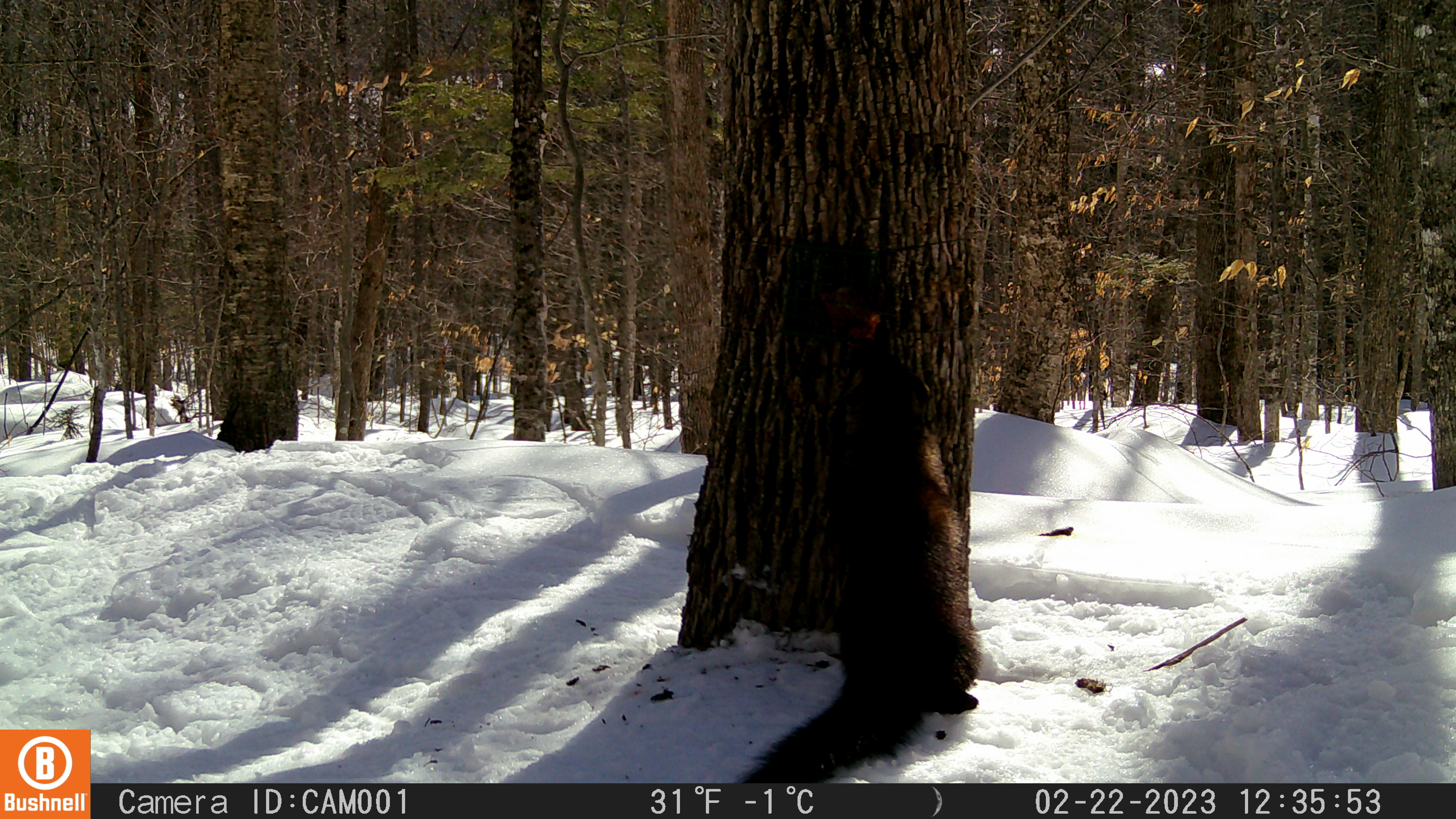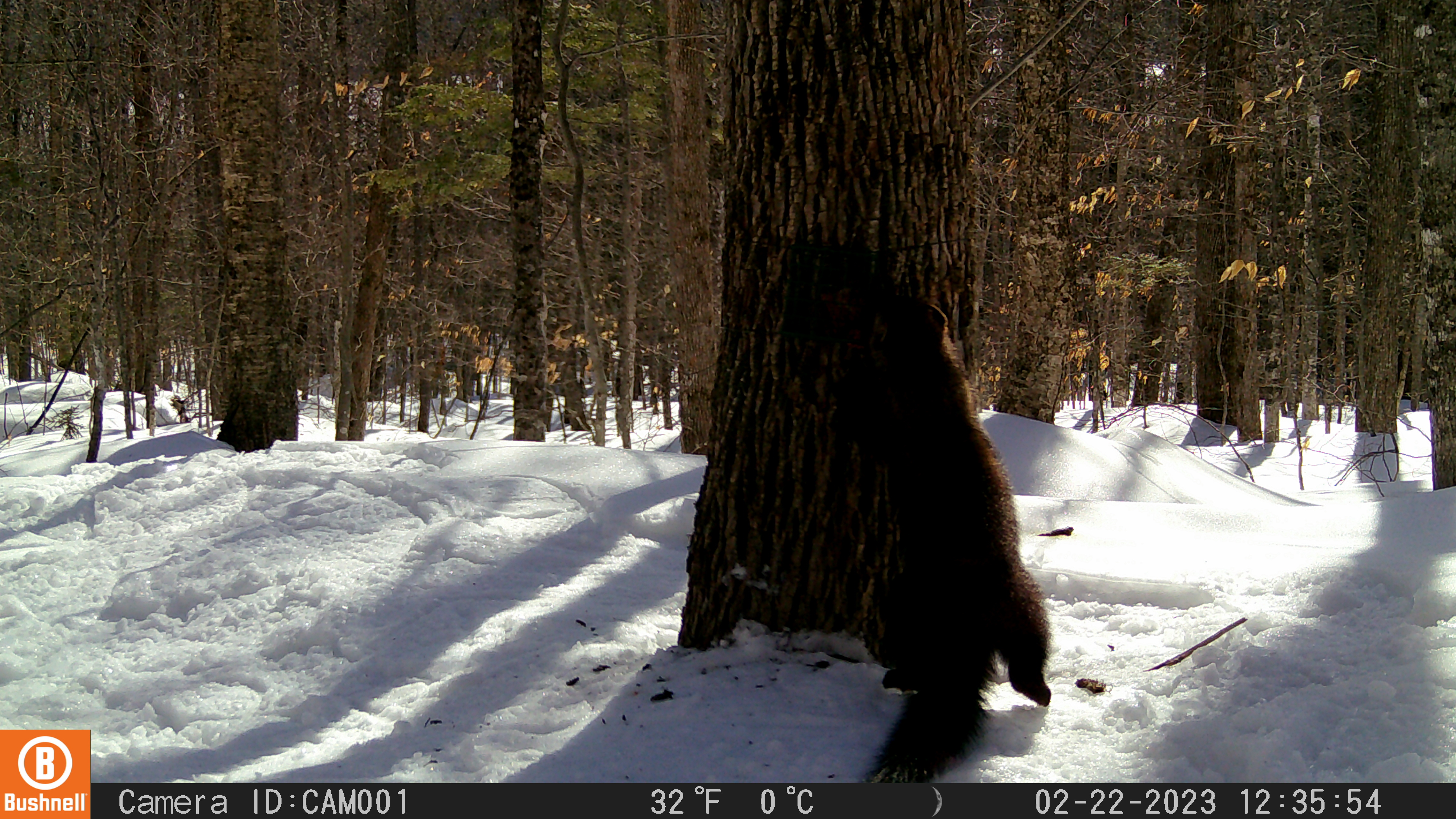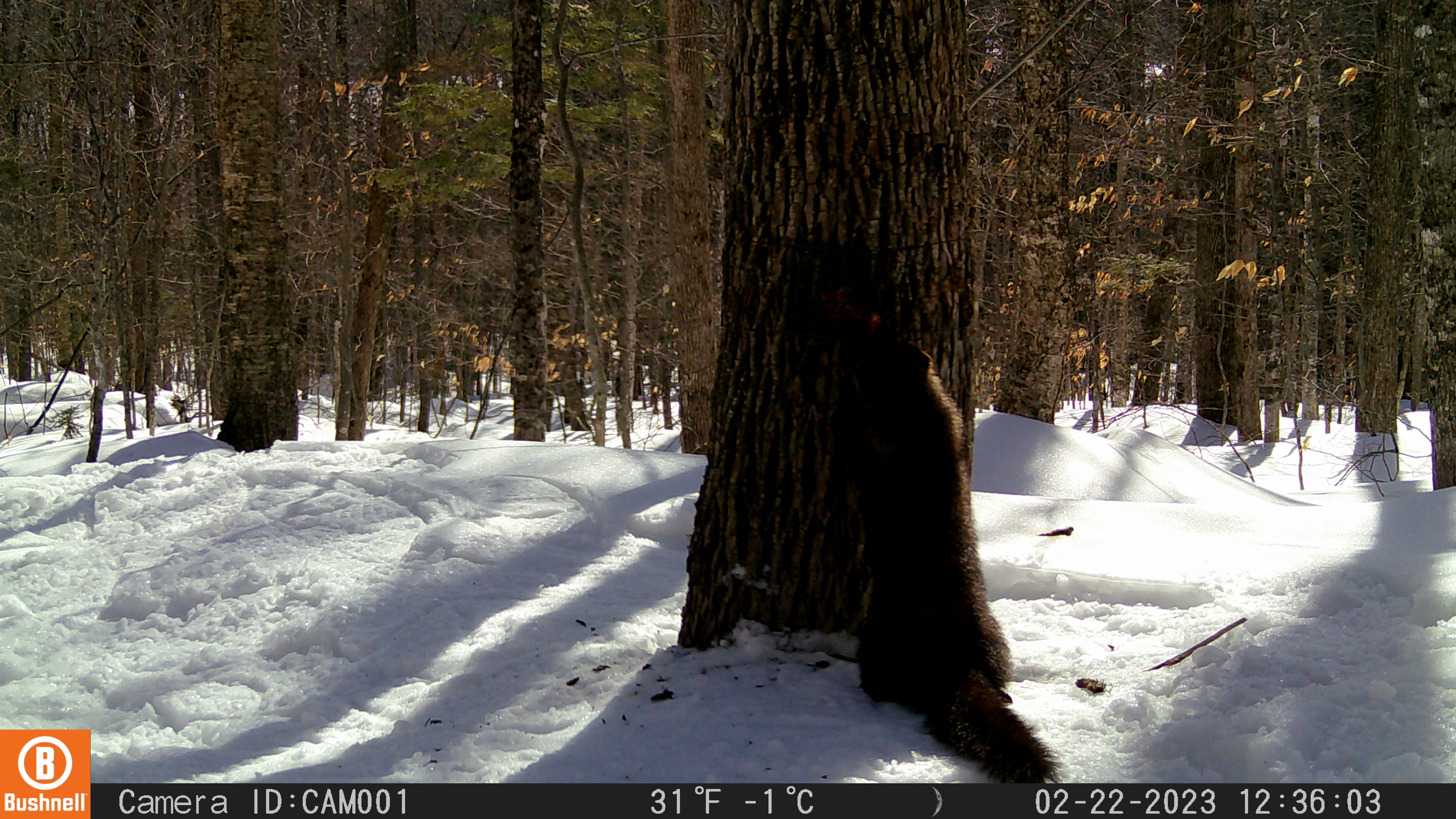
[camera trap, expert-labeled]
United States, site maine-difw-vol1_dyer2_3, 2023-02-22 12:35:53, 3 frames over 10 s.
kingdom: Animalia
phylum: Chordata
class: Mammalia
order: Carnivora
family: Mustelidae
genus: Pekania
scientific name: Pekania pennanti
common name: fisher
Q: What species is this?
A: Fisher (Pekania pennanti).